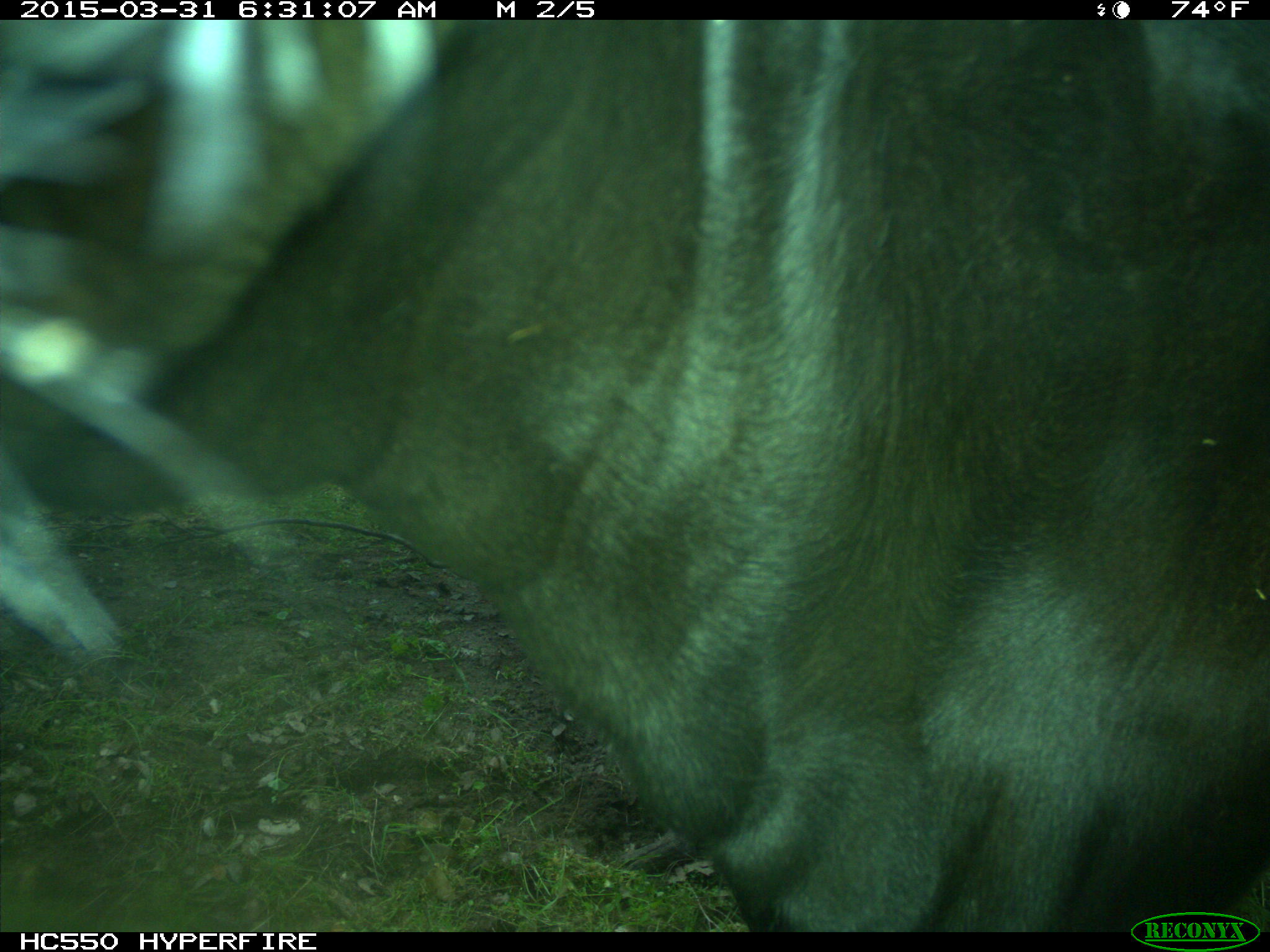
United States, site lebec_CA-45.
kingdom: Animalia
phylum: Chordata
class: Mammalia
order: Artiodactyla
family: Bovidae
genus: Bos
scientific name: Bos taurus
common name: domestic cow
Bos taurus (domestic cow).